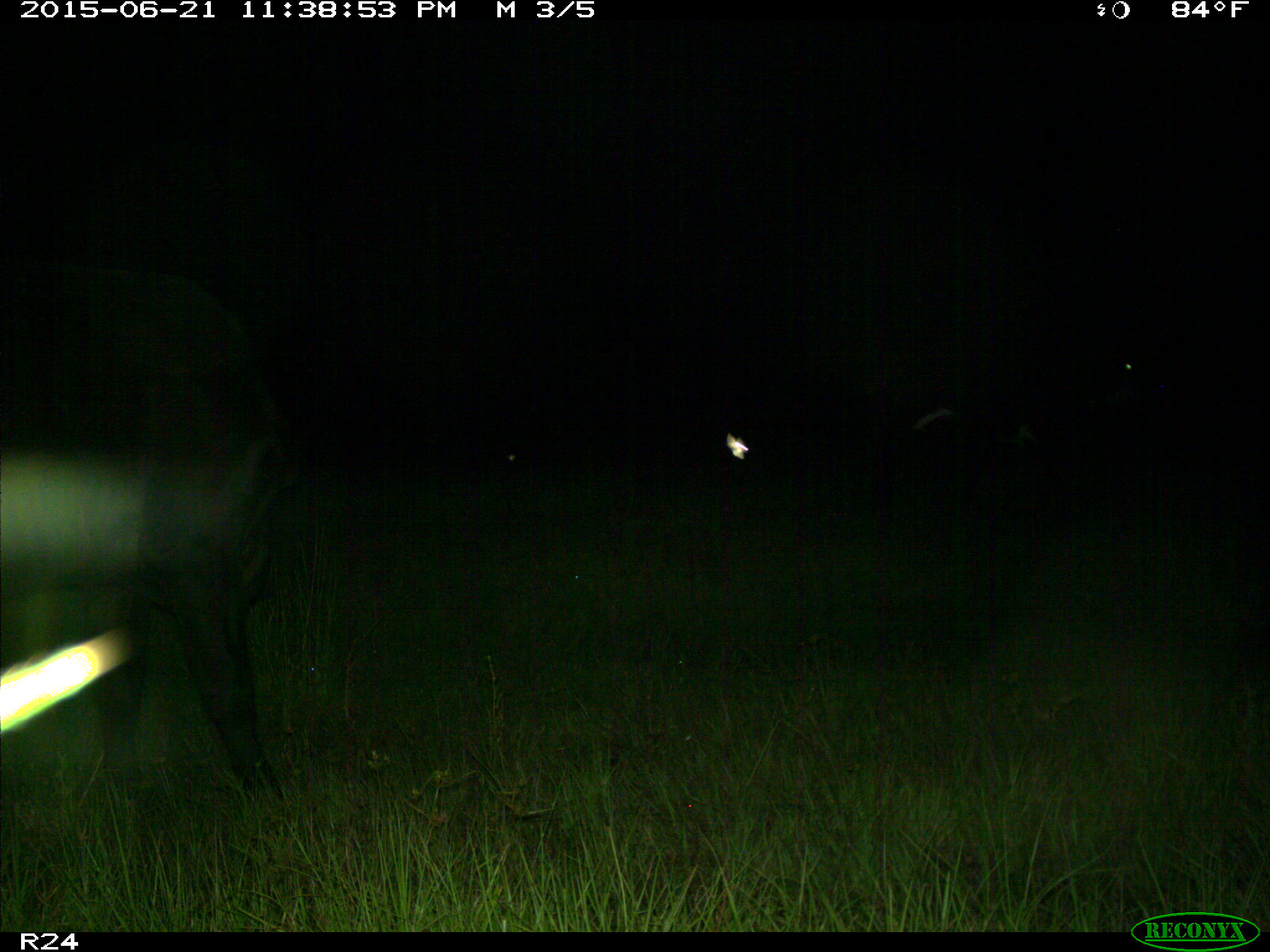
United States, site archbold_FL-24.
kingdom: Animalia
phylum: Chordata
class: Mammalia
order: Artiodactyla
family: Bovidae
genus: Bos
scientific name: Bos taurus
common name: domestic cow